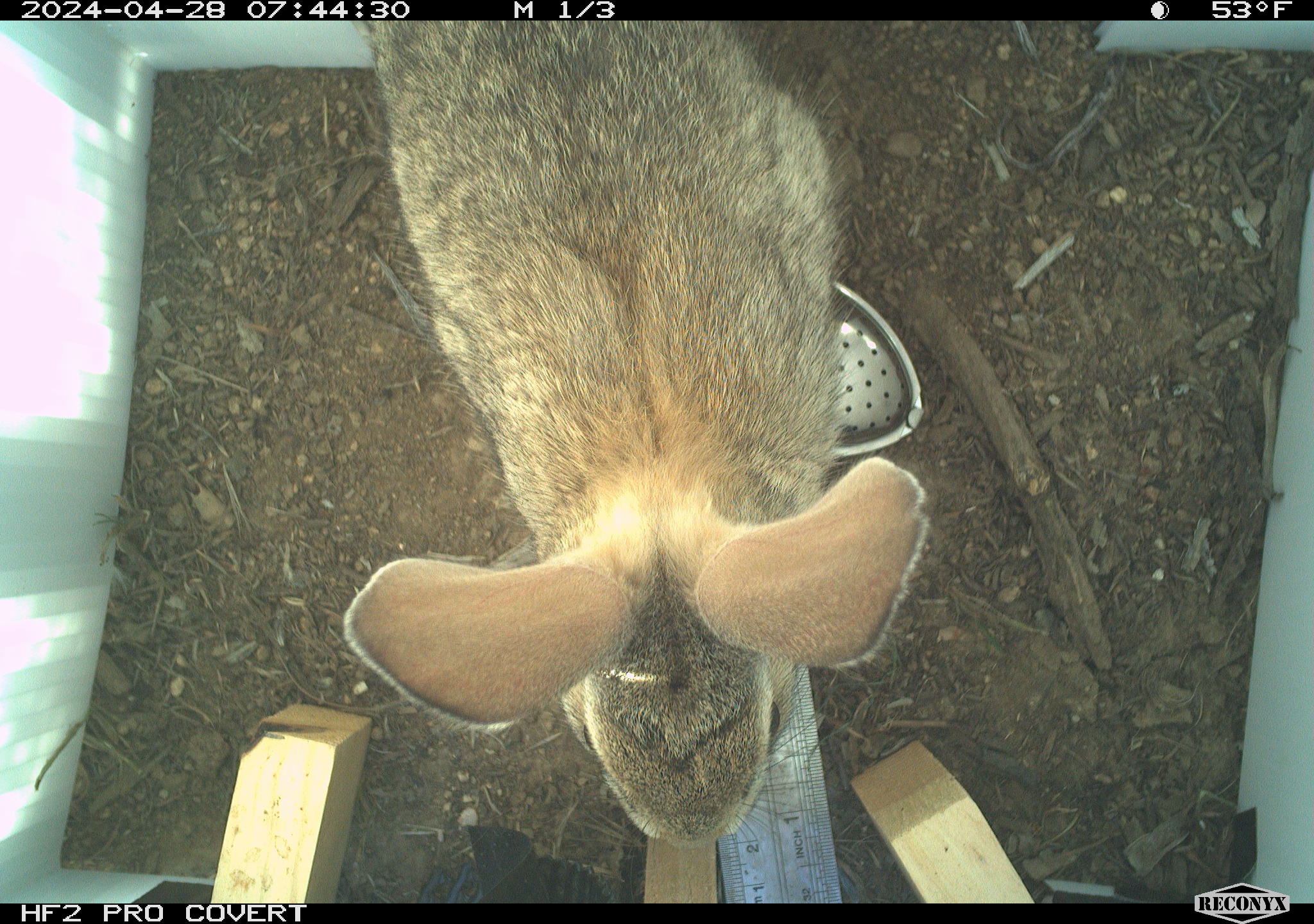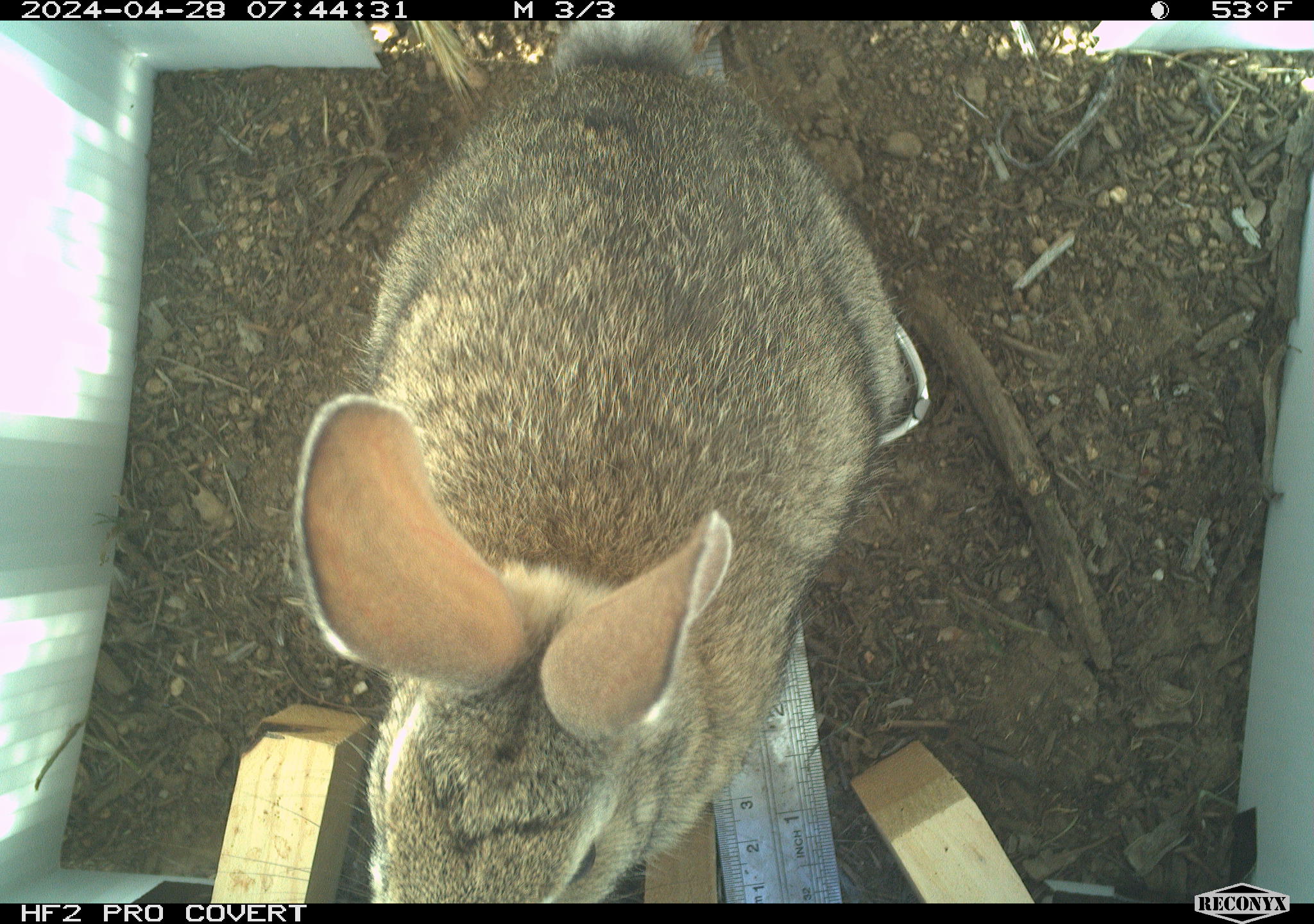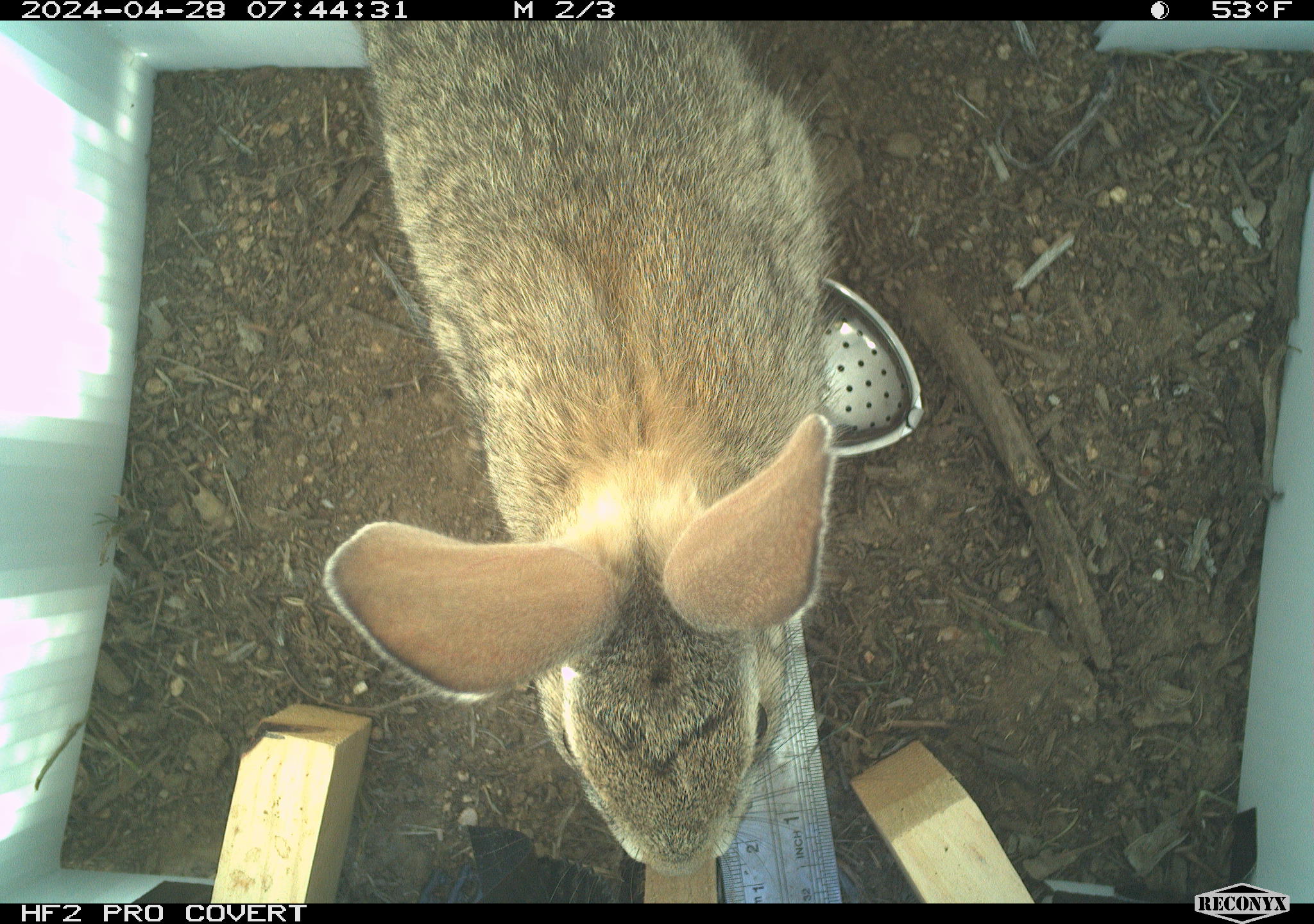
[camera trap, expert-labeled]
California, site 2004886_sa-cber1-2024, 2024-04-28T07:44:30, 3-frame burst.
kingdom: Animalia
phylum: Chordata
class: Mammalia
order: Lagomorpha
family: Leporidae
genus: Sylvilagus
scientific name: Sylvilagus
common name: cottontail rabbits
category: sylvilagus species